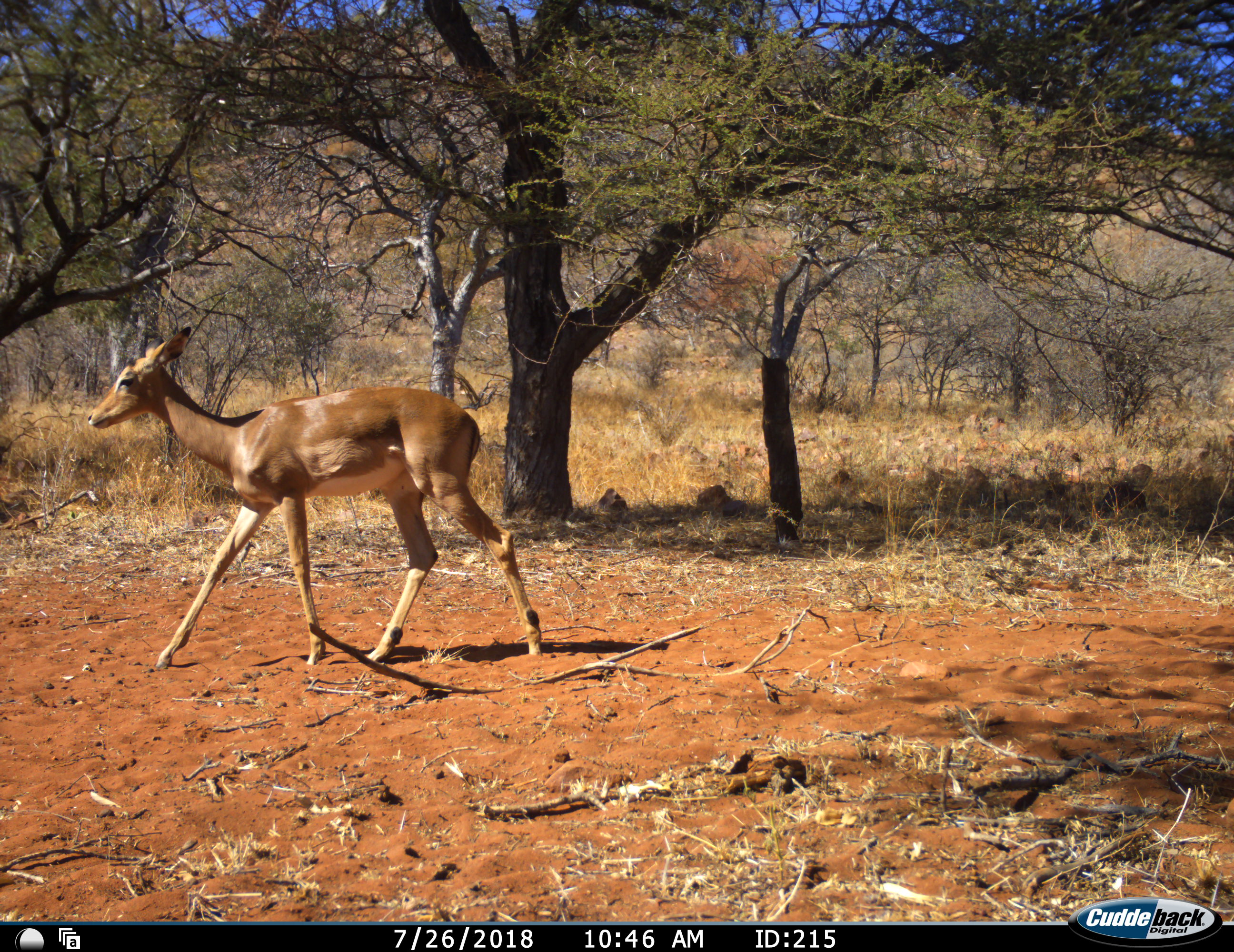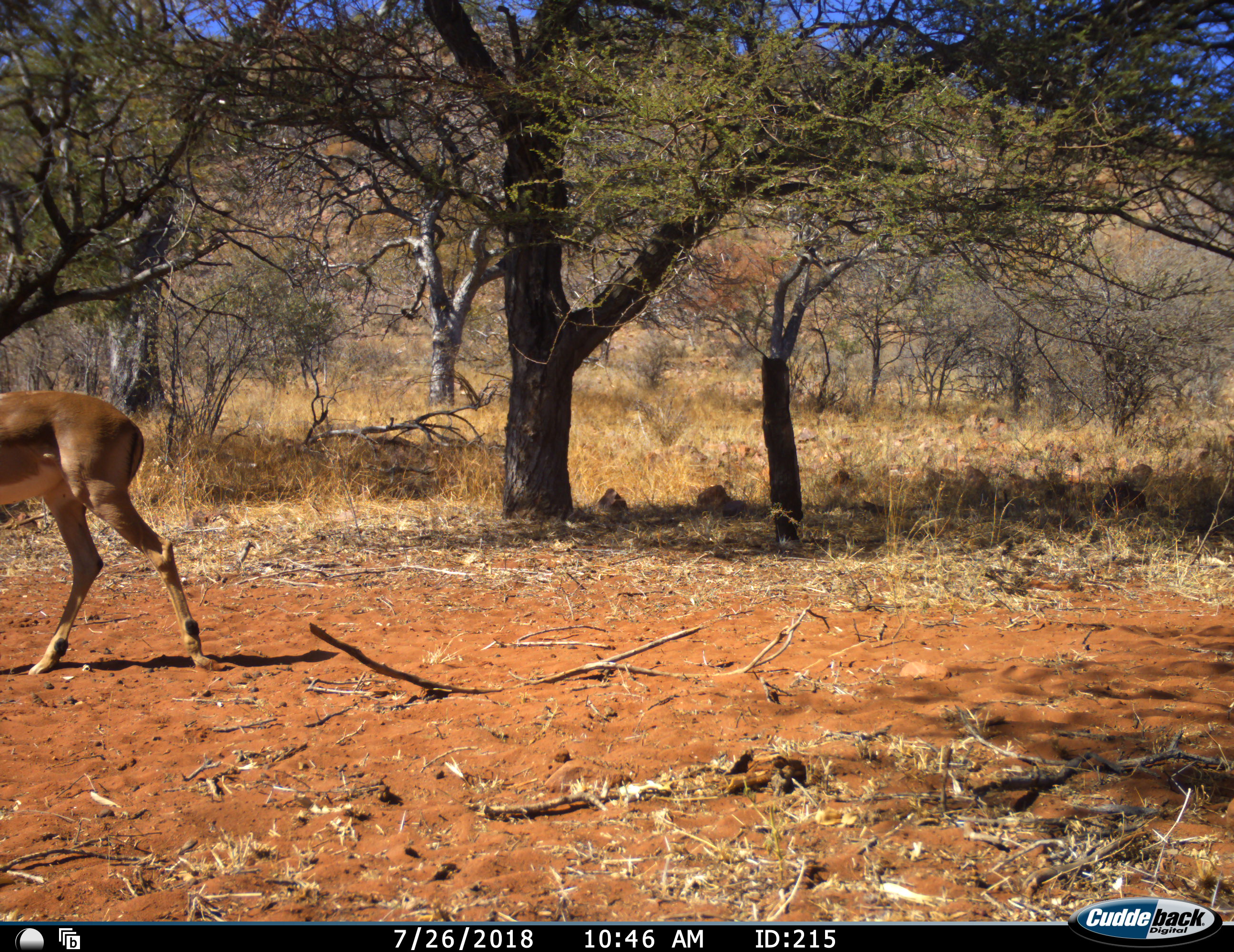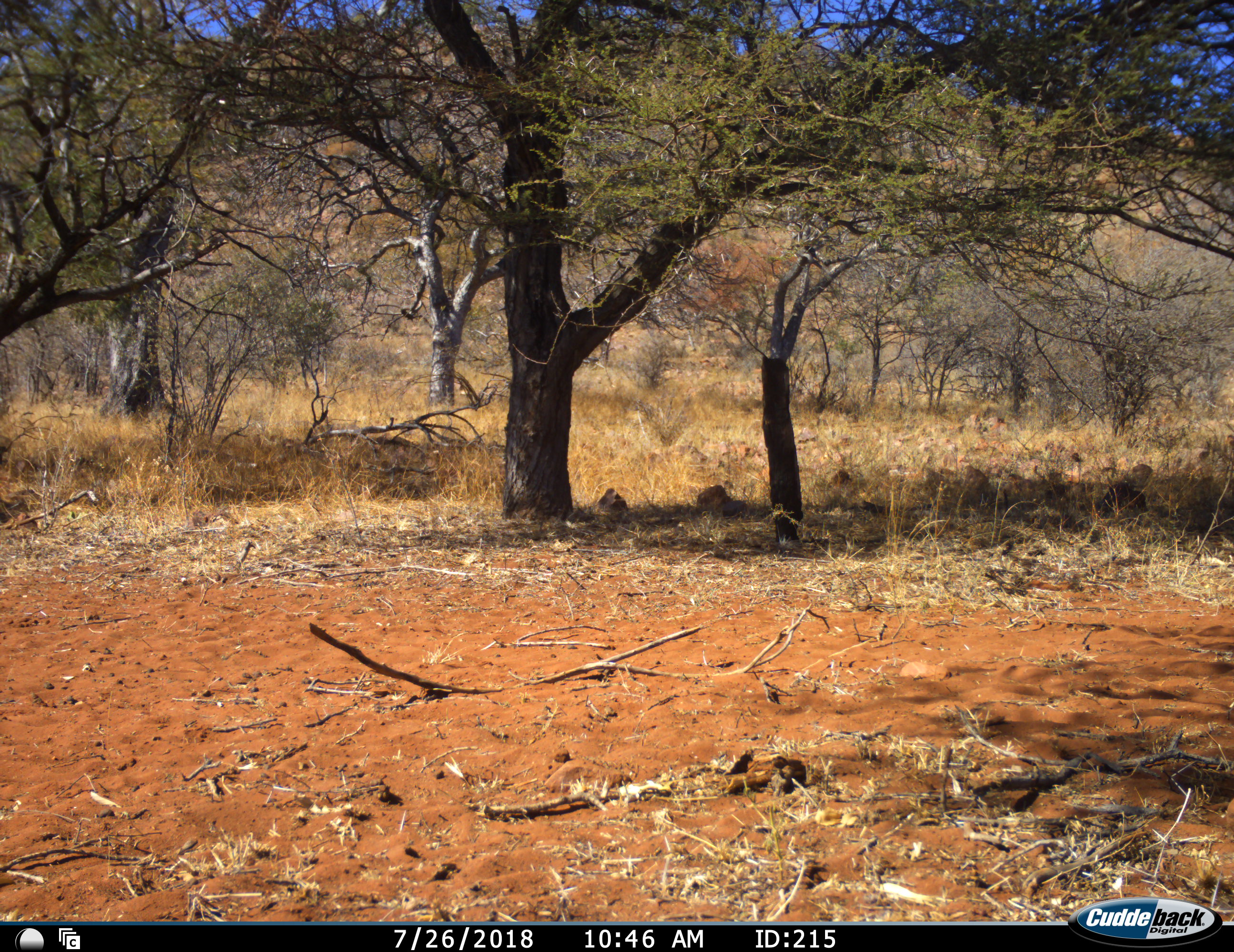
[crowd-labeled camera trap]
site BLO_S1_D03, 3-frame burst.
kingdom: Animalia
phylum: Chordata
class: Mammalia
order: Artiodactyla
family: Bovidae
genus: Aepyceros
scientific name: Aepyceros melampus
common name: impala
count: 1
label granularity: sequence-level